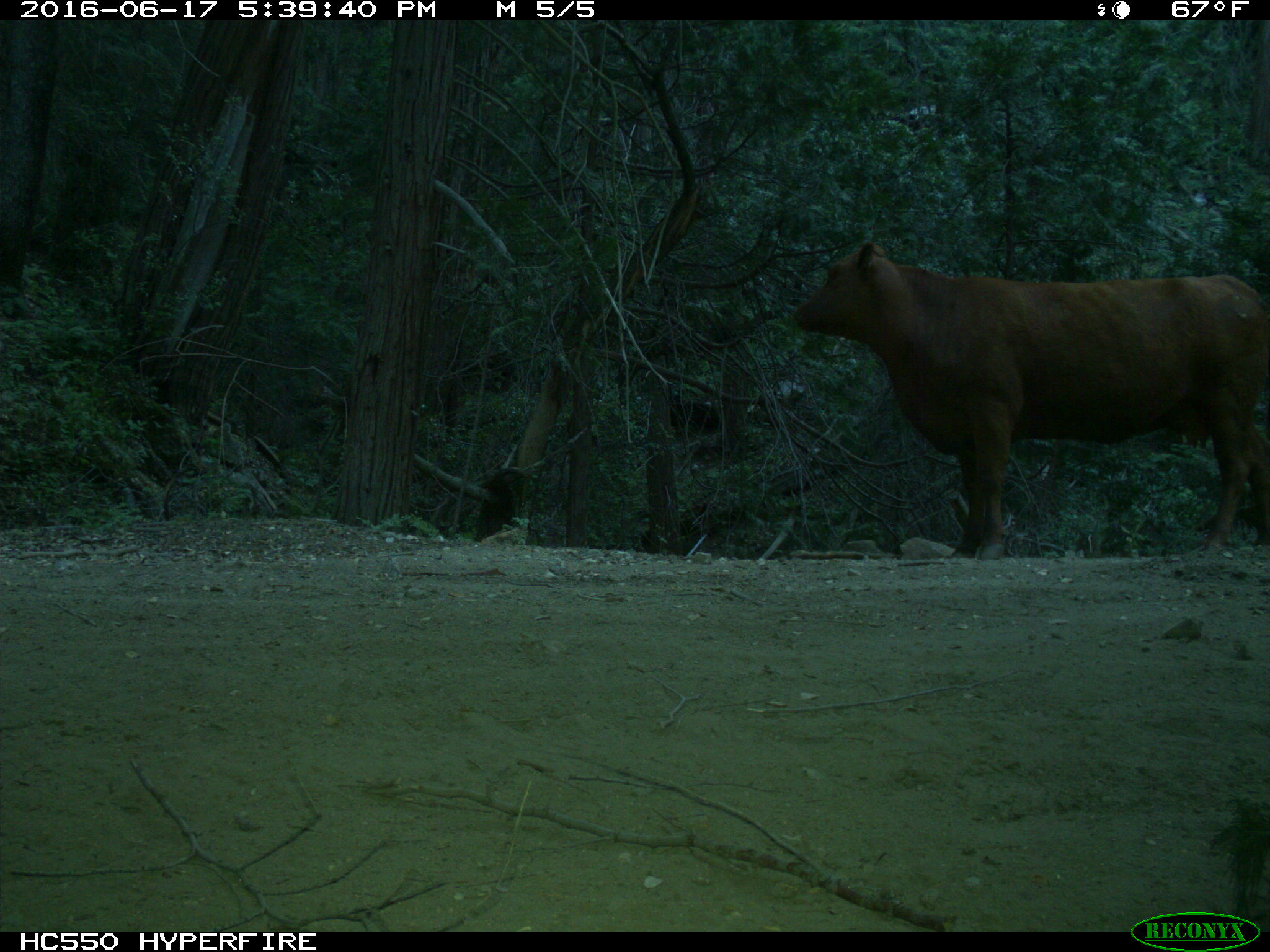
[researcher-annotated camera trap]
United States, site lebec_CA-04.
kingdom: Animalia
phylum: Chordata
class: Mammalia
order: Artiodactyla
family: Bovidae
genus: Bos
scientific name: Bos taurus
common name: domestic cow